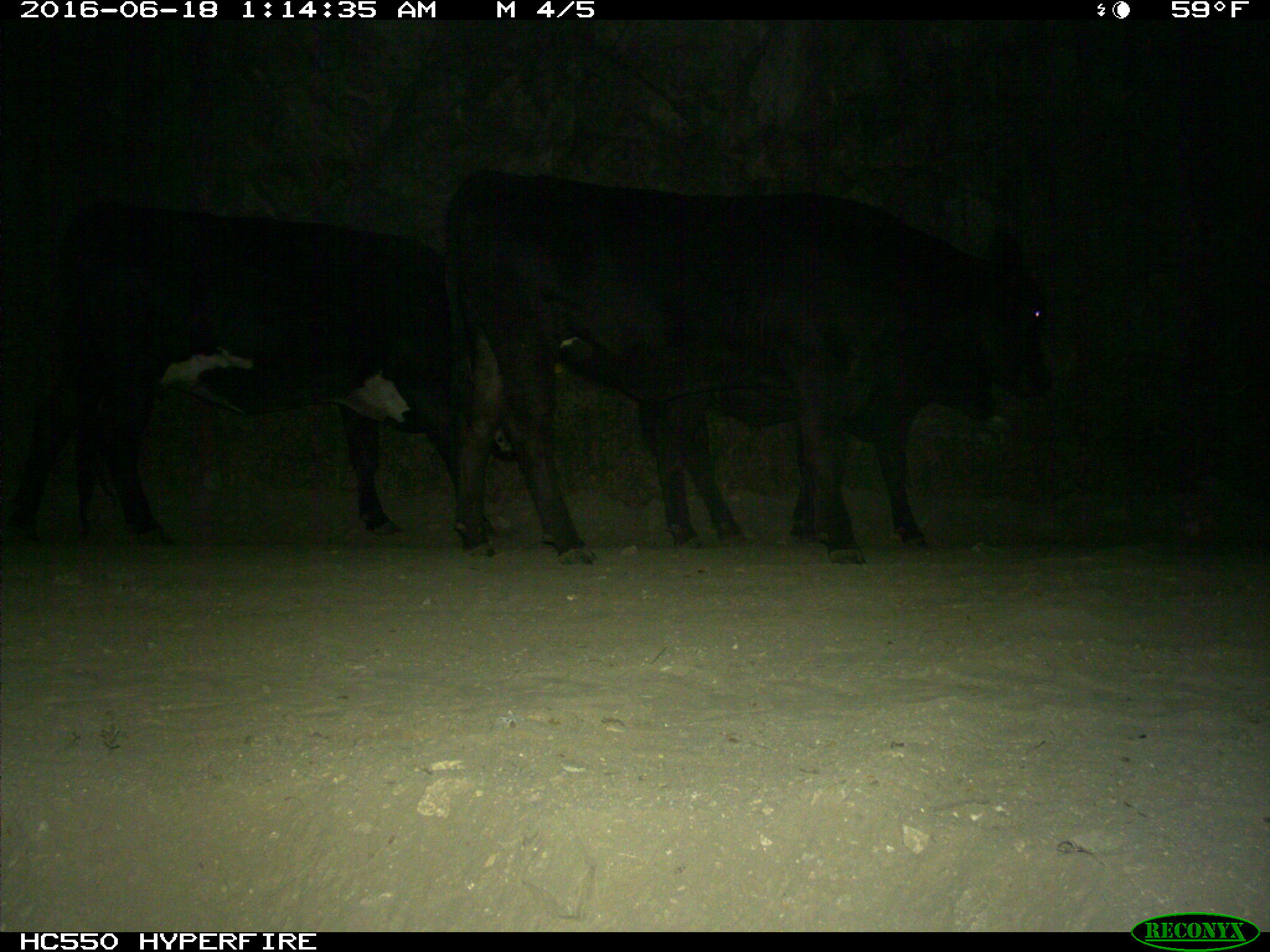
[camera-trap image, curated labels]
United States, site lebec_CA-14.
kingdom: Animalia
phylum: Chordata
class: Mammalia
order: Artiodactyla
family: Bovidae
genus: Bos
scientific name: Bos taurus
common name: domestic cow